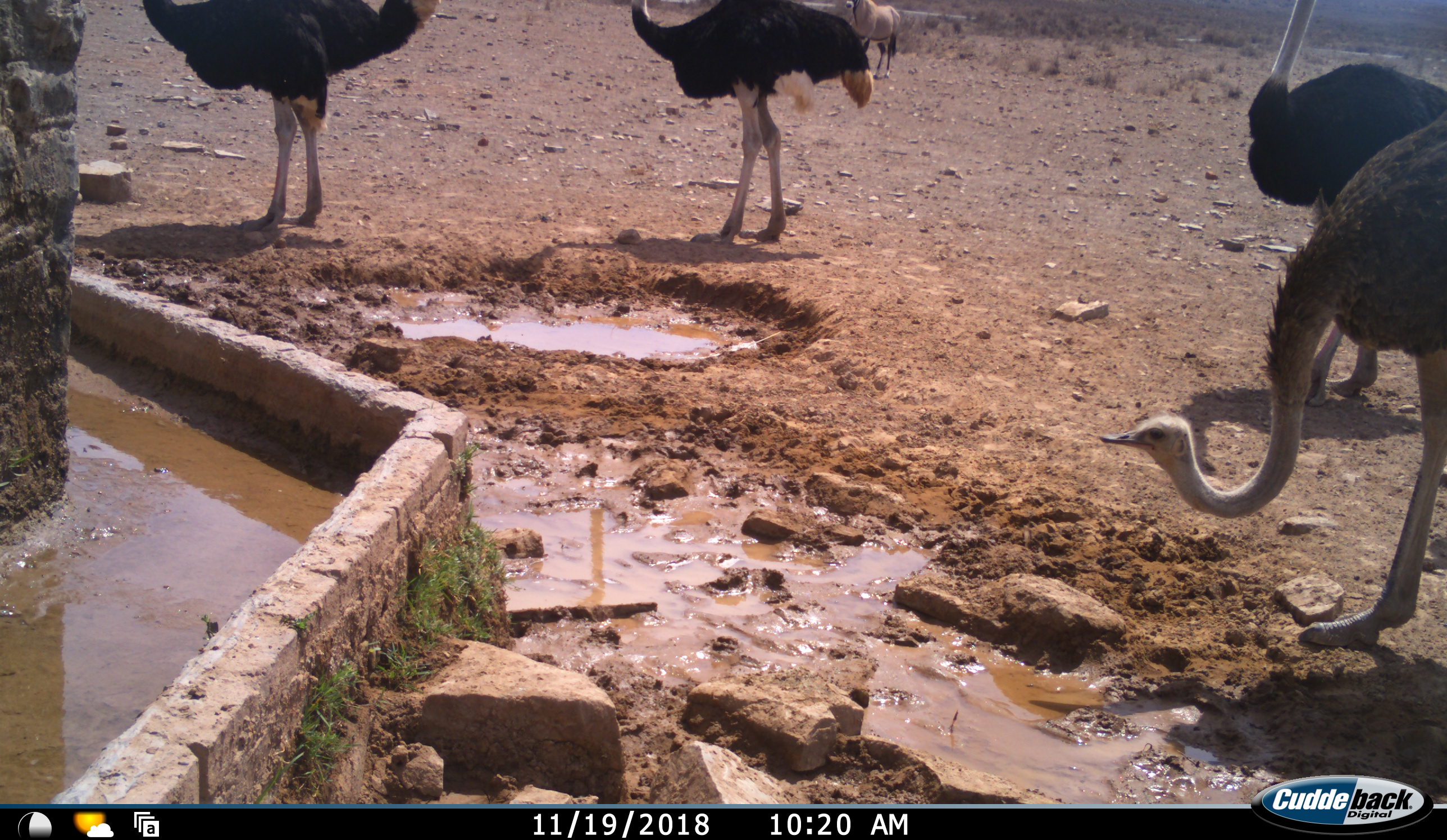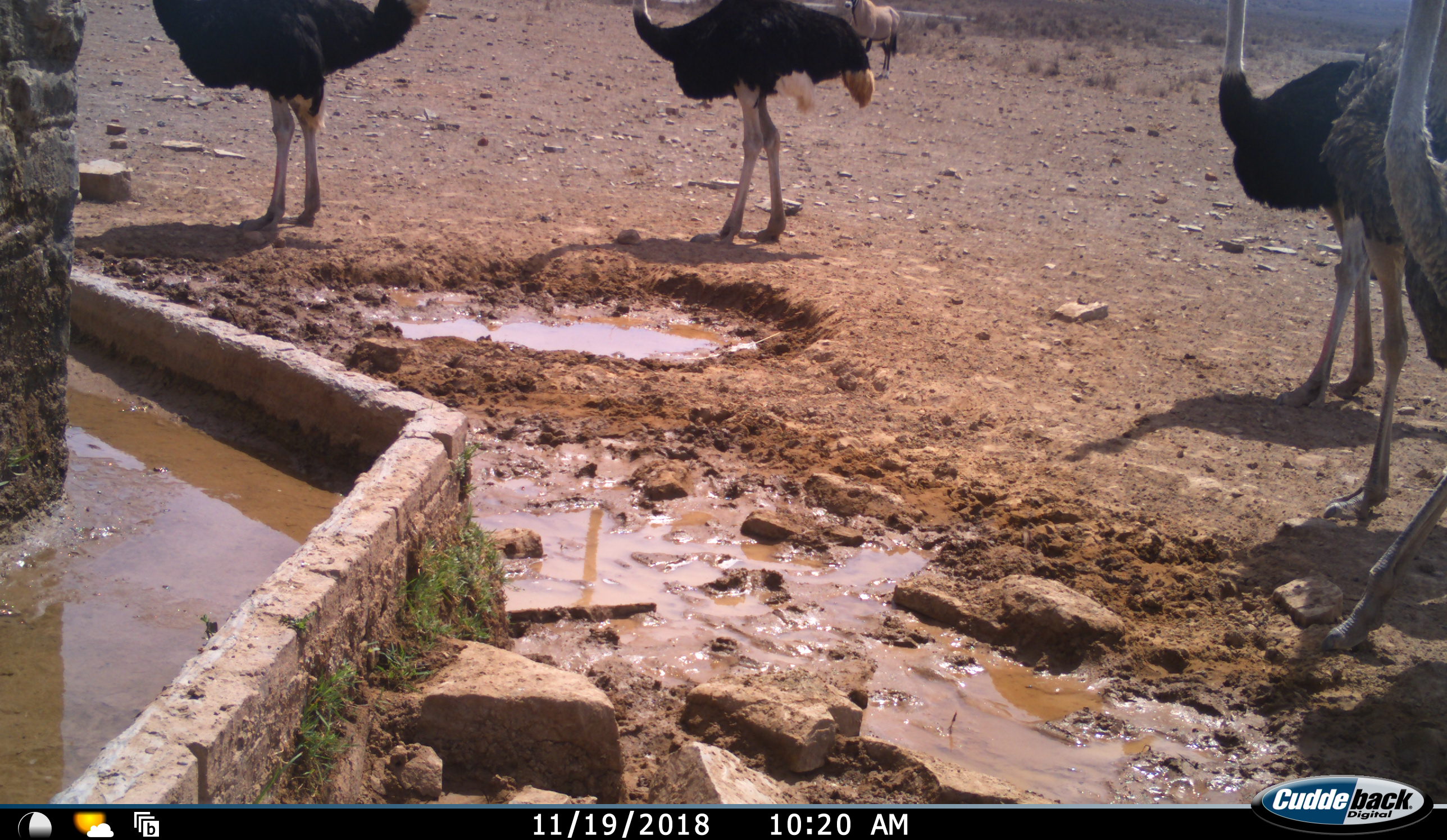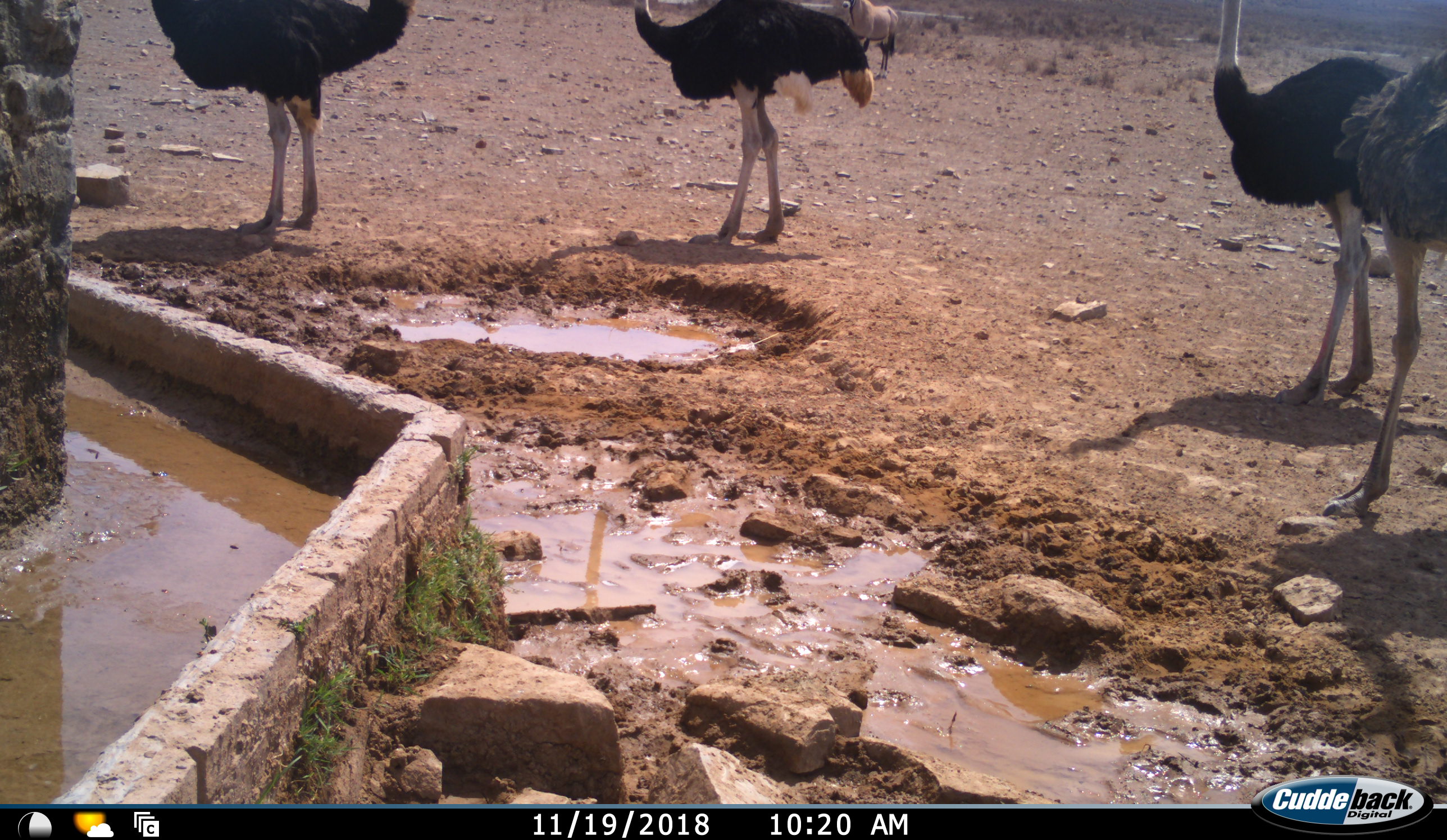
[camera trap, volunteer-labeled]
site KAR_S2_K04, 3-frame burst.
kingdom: Animalia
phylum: Chordata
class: Mammalia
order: Artiodactyla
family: Bovidae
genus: Oryx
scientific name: Oryx gazella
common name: gemsbok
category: oryx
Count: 1.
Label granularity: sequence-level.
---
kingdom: Animalia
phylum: Chordata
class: Aves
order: Struthioniformes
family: Struthionidae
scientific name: Struthionidae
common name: ostrich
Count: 5.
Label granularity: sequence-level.